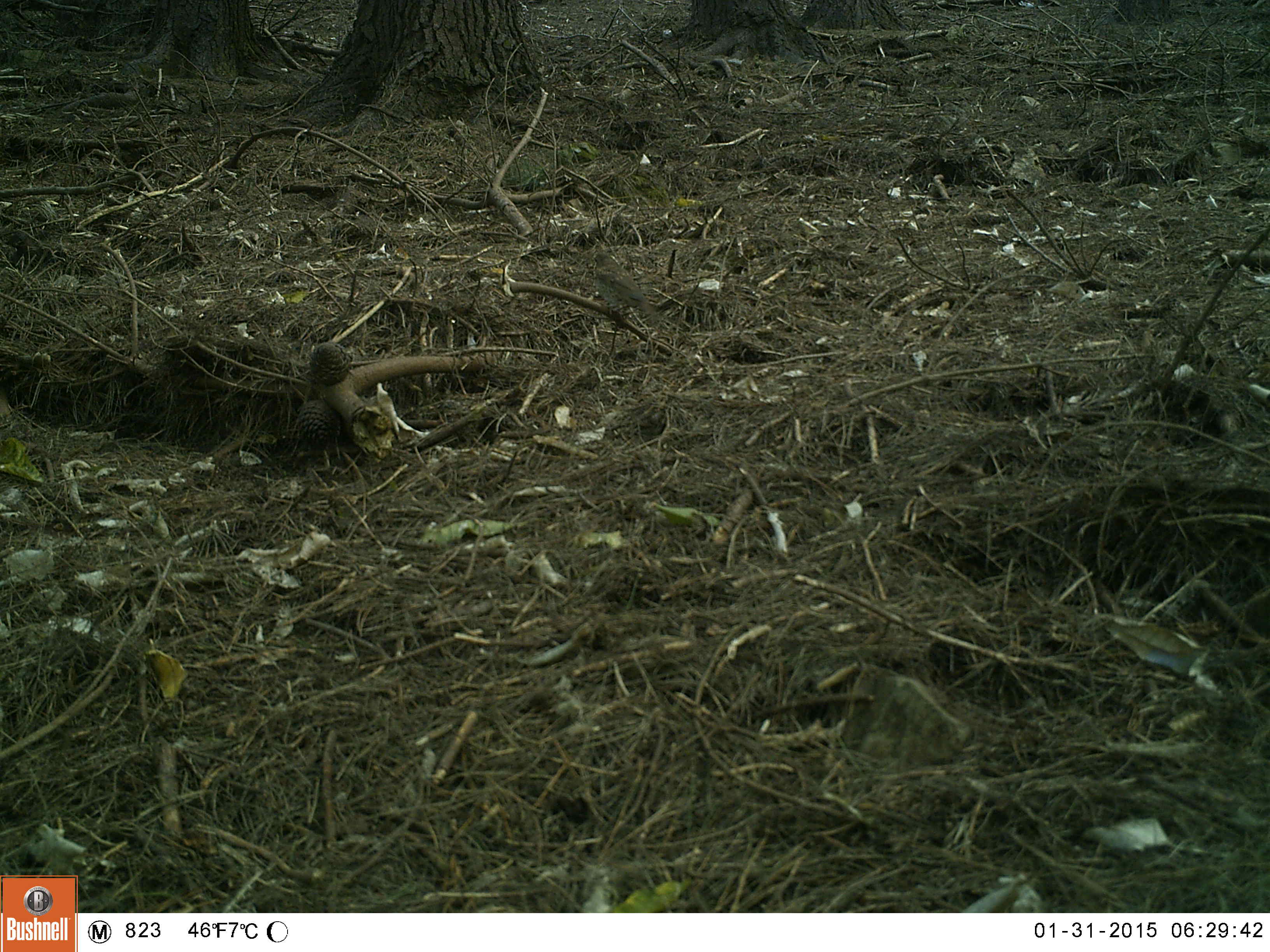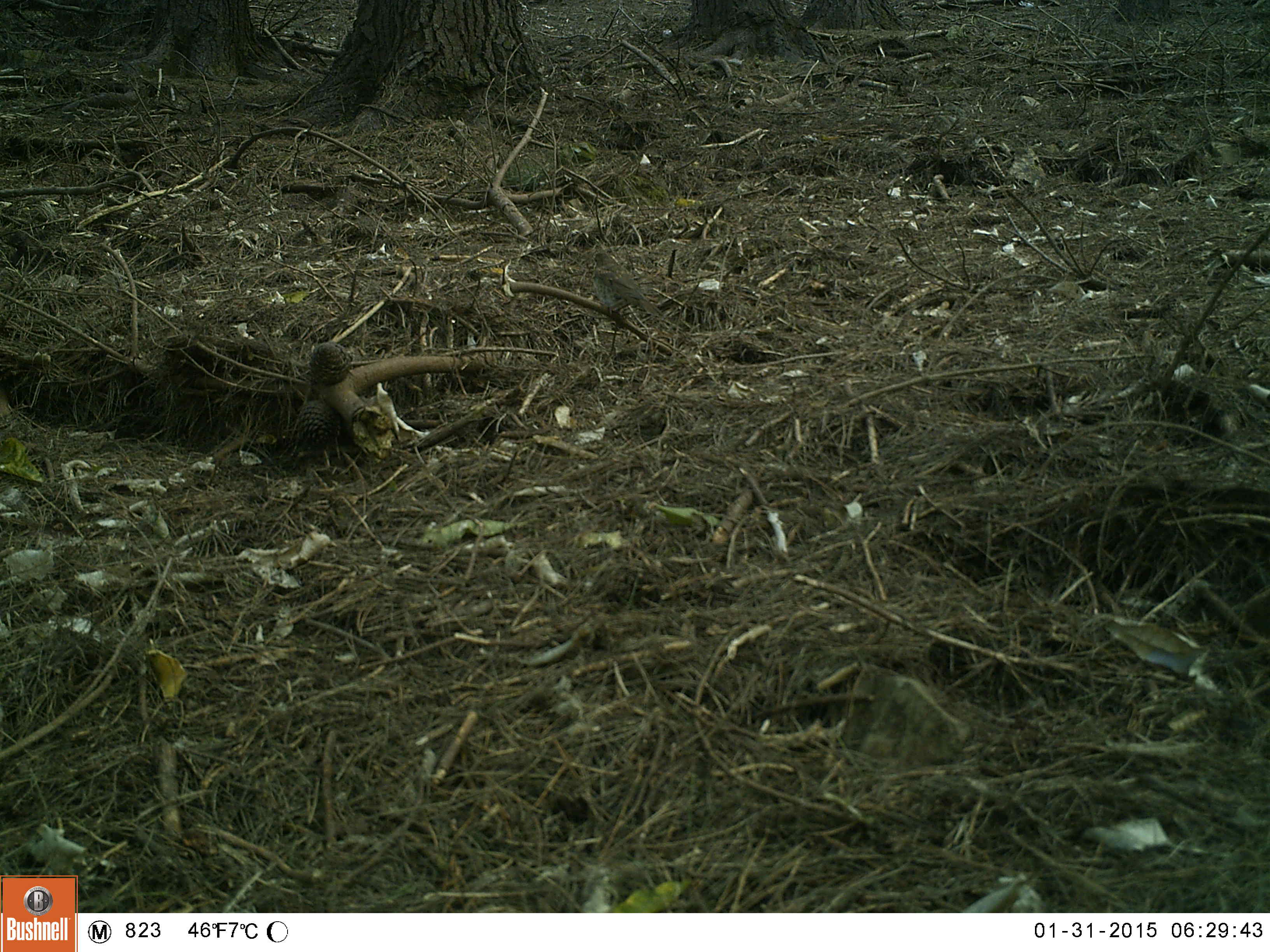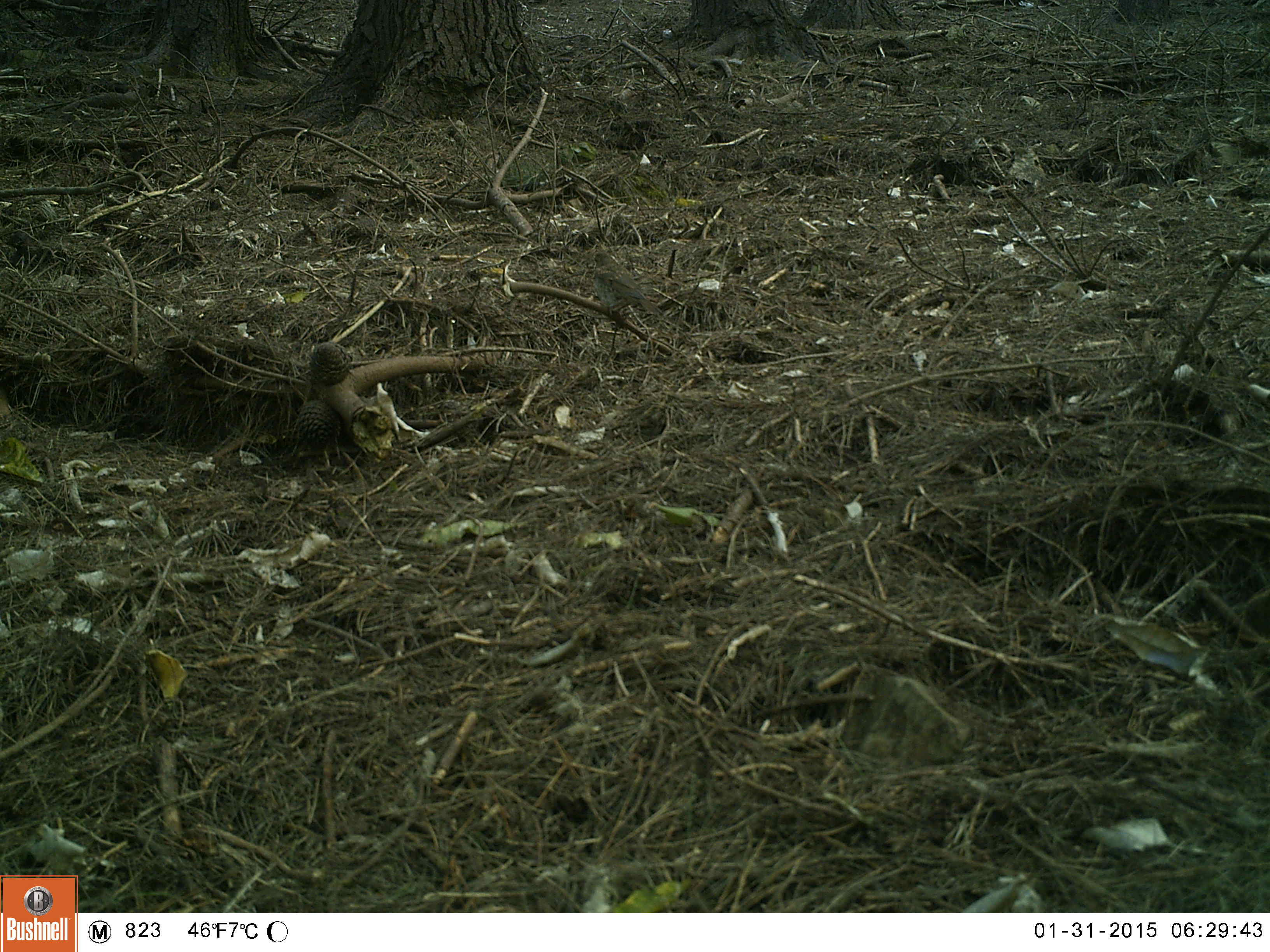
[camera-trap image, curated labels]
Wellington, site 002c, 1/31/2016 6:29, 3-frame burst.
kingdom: Animalia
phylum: Chordata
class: Aves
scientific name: Aves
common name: bird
Bird (Aves).